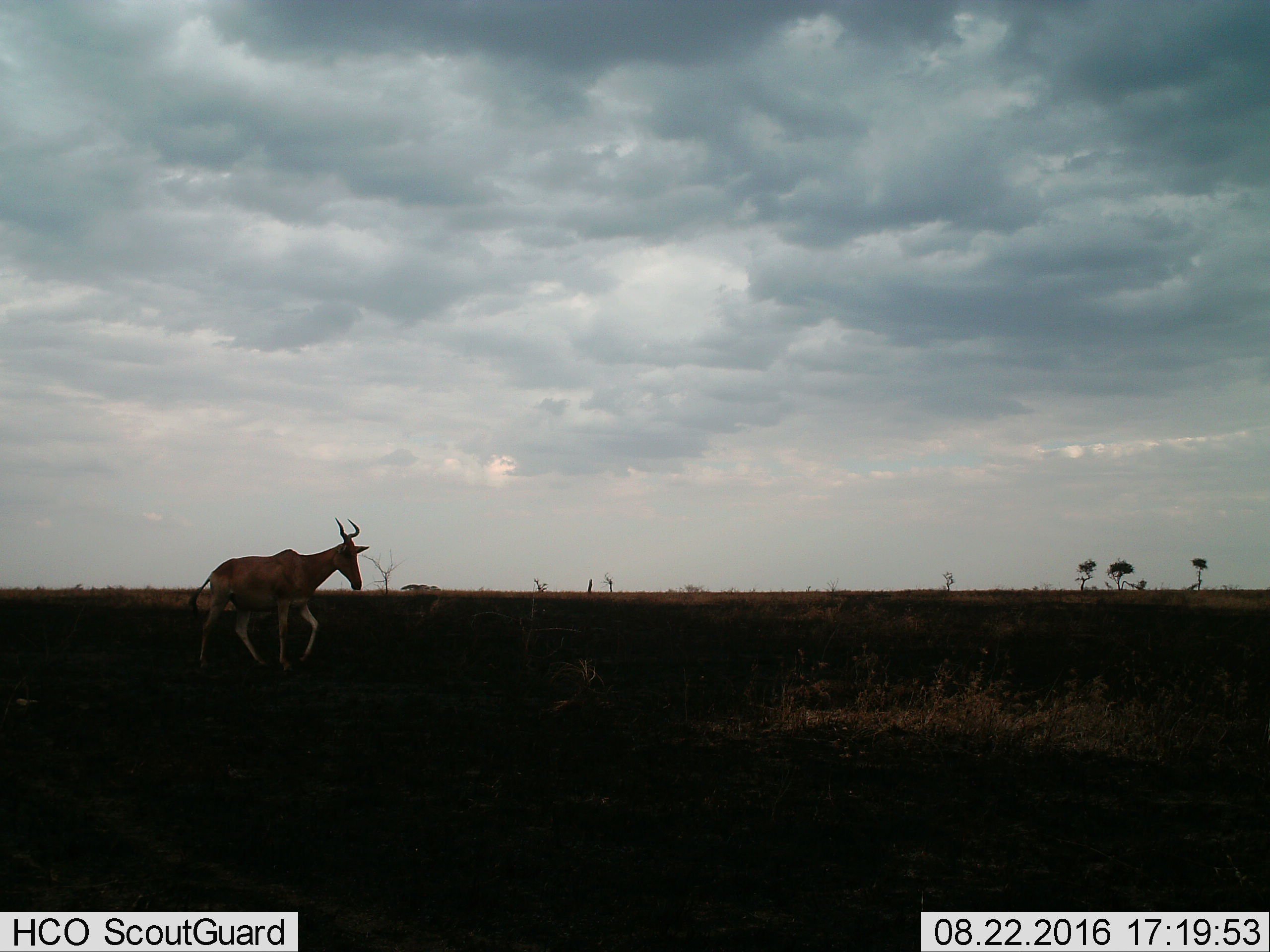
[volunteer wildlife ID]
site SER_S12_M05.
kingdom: Animalia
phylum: Chordata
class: Mammalia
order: Artiodactyla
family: Bovidae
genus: Alcelaphus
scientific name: Alcelaphus buselaphus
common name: hartebeest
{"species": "hartebeest (Alcelaphus buselaphus)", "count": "1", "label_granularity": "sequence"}